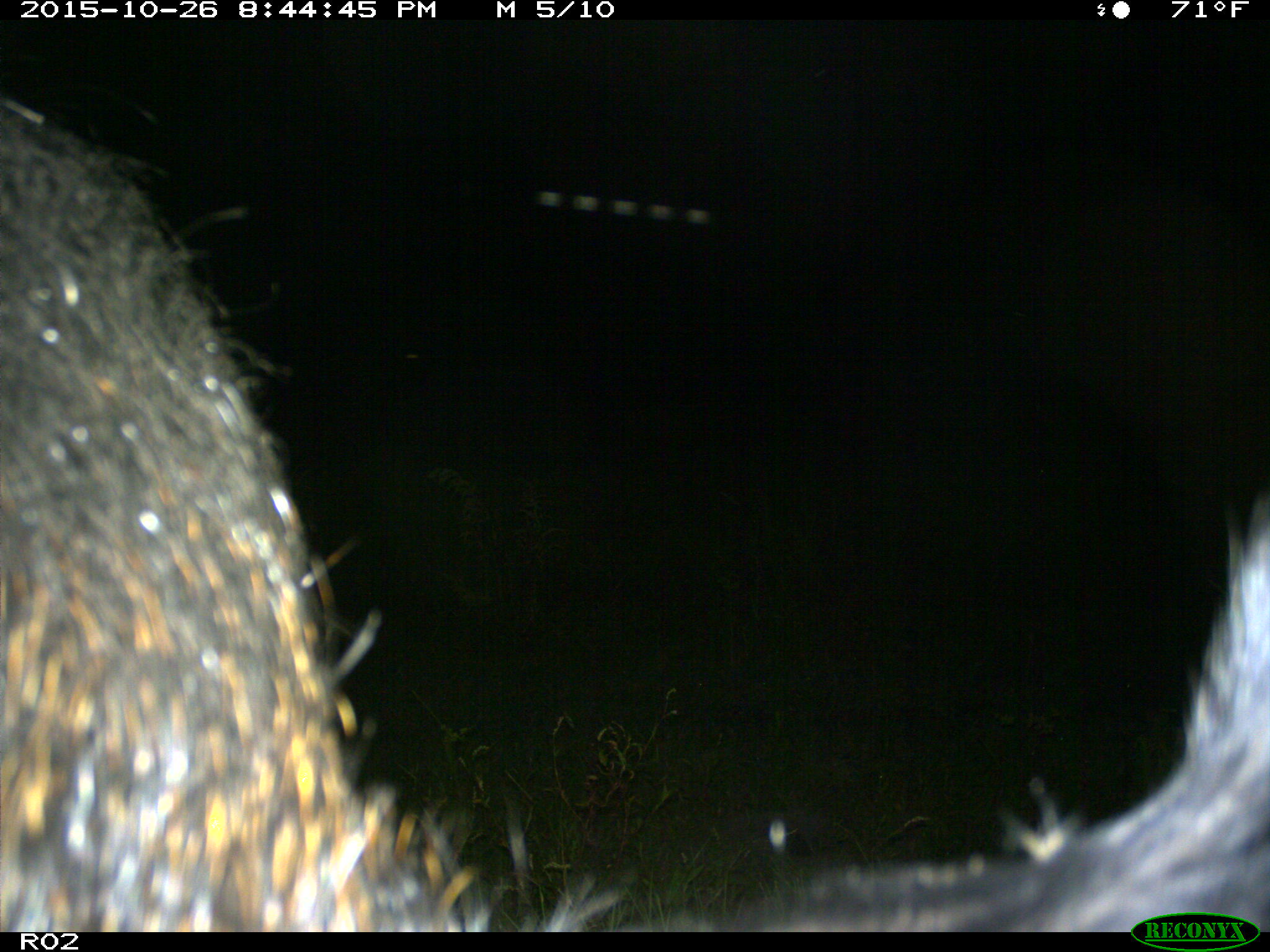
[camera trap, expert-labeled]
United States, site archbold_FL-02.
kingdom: Animalia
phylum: Chordata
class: Mammalia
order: Artiodactyla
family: Suidae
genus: Sus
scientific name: Sus scrofa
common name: wild boar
Sus scrofa (wild boar).